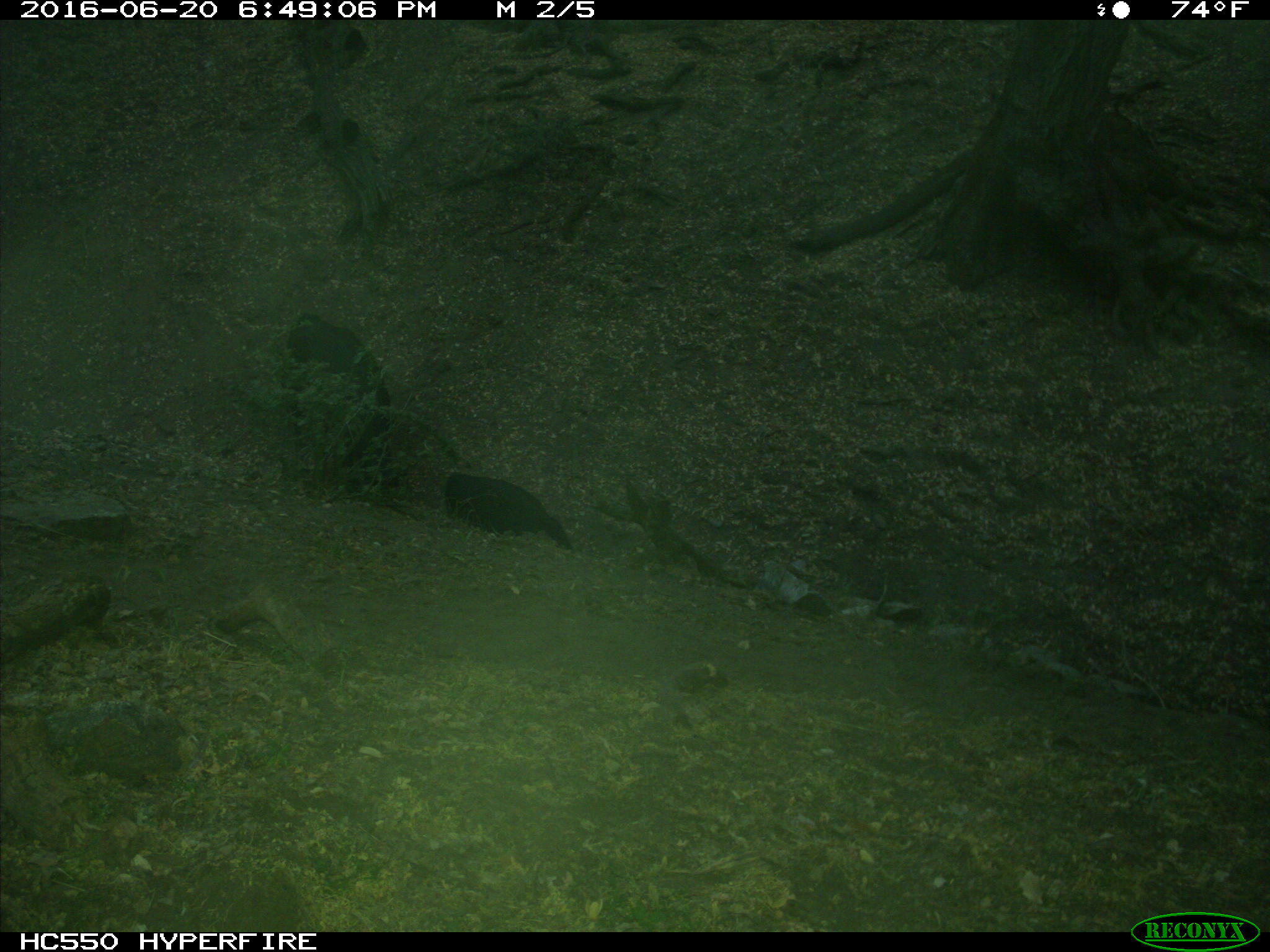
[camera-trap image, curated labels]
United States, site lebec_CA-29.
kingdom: Animalia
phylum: Chordata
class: Mammalia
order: Artiodactyla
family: Bovidae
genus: Bos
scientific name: Bos taurus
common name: domestic cow